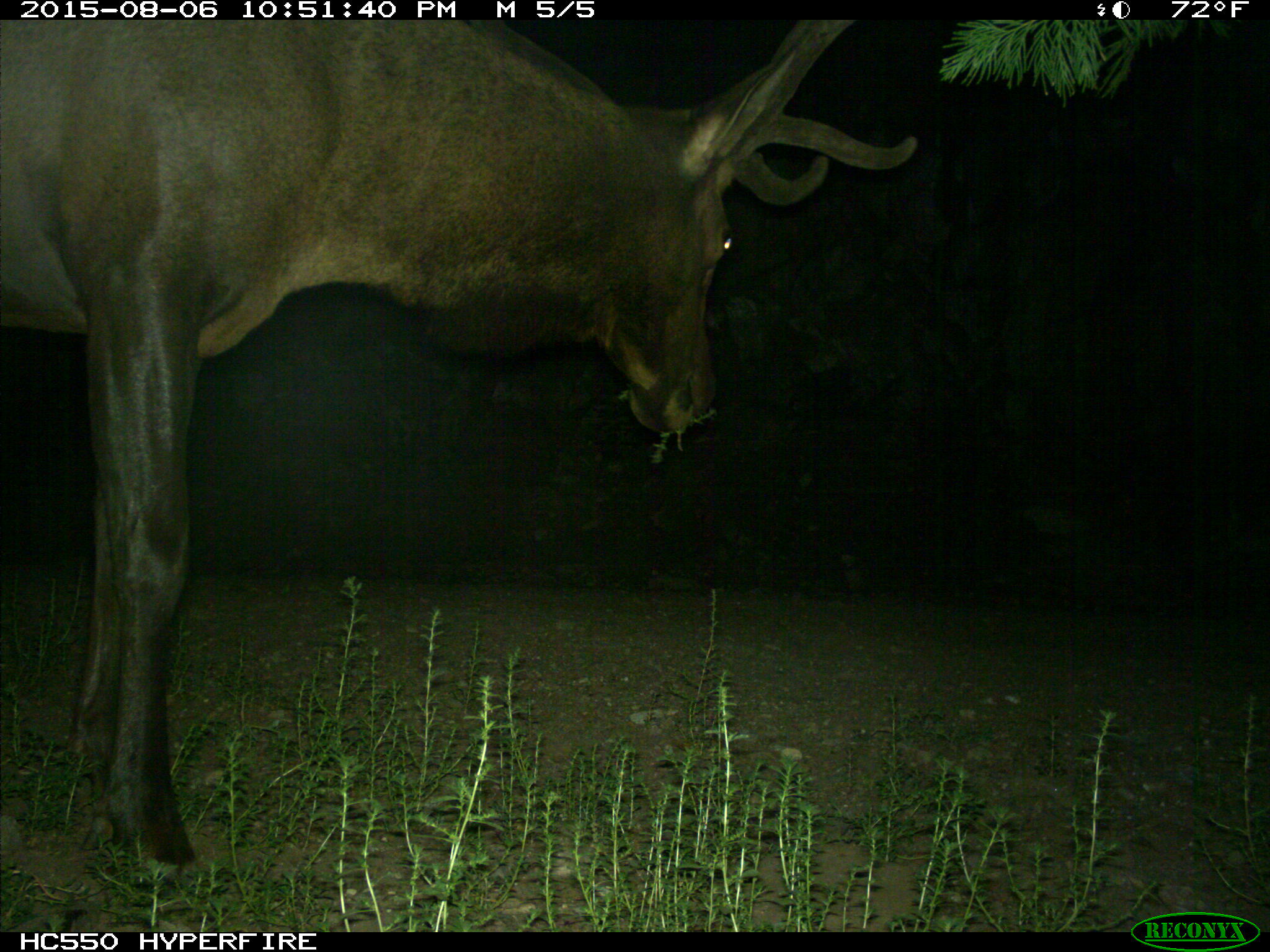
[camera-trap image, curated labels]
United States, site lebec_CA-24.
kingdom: Animalia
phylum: Chordata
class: Mammalia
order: Artiodactyla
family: Cervidae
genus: Cervus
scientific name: Cervus canadensis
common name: elk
Cervus canadensis (elk).